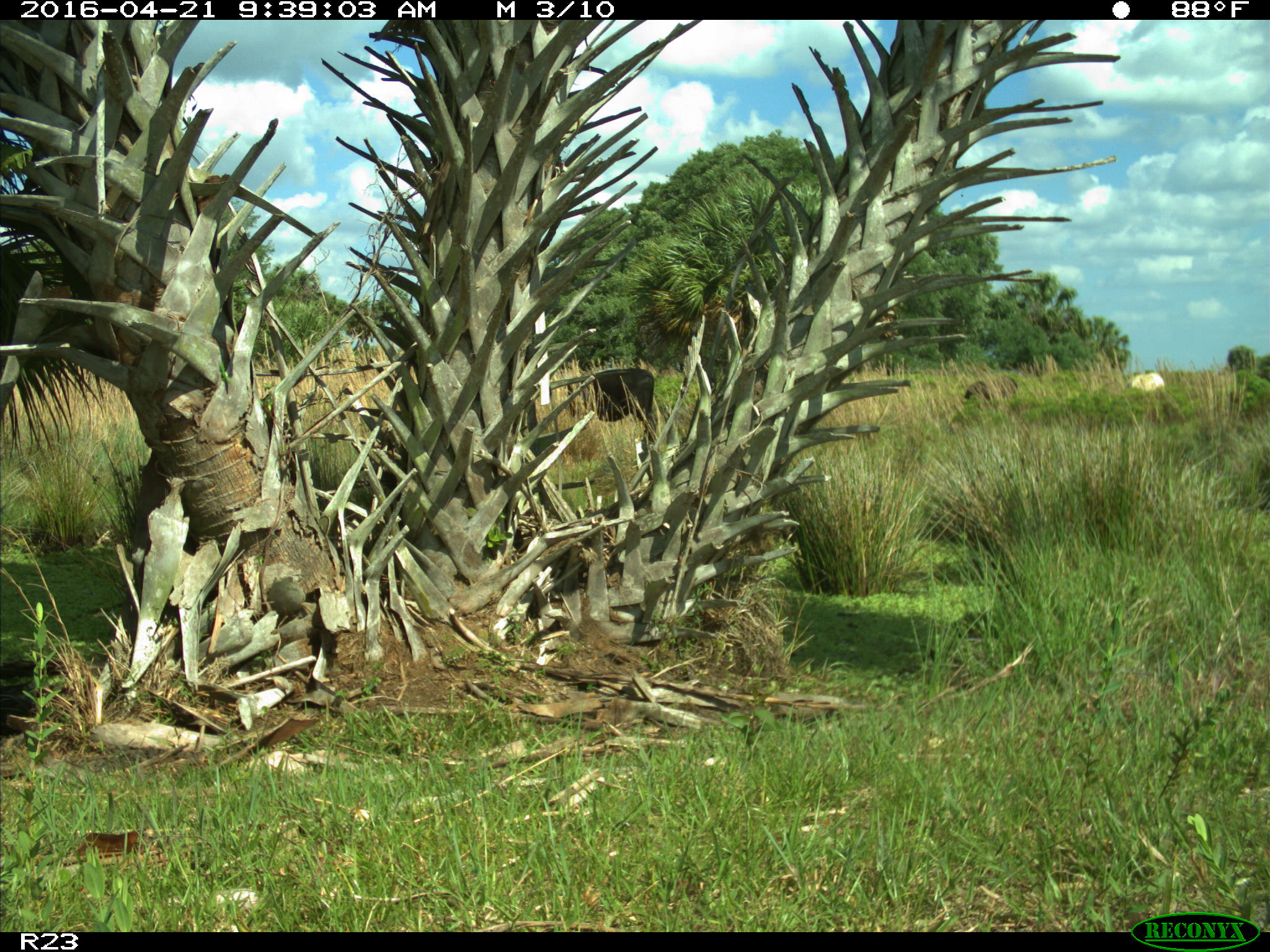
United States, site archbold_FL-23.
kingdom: Animalia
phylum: Chordata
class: Mammalia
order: Artiodactyla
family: Bovidae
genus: Bos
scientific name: Bos taurus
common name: domestic cow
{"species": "Bos taurus (domestic cow)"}